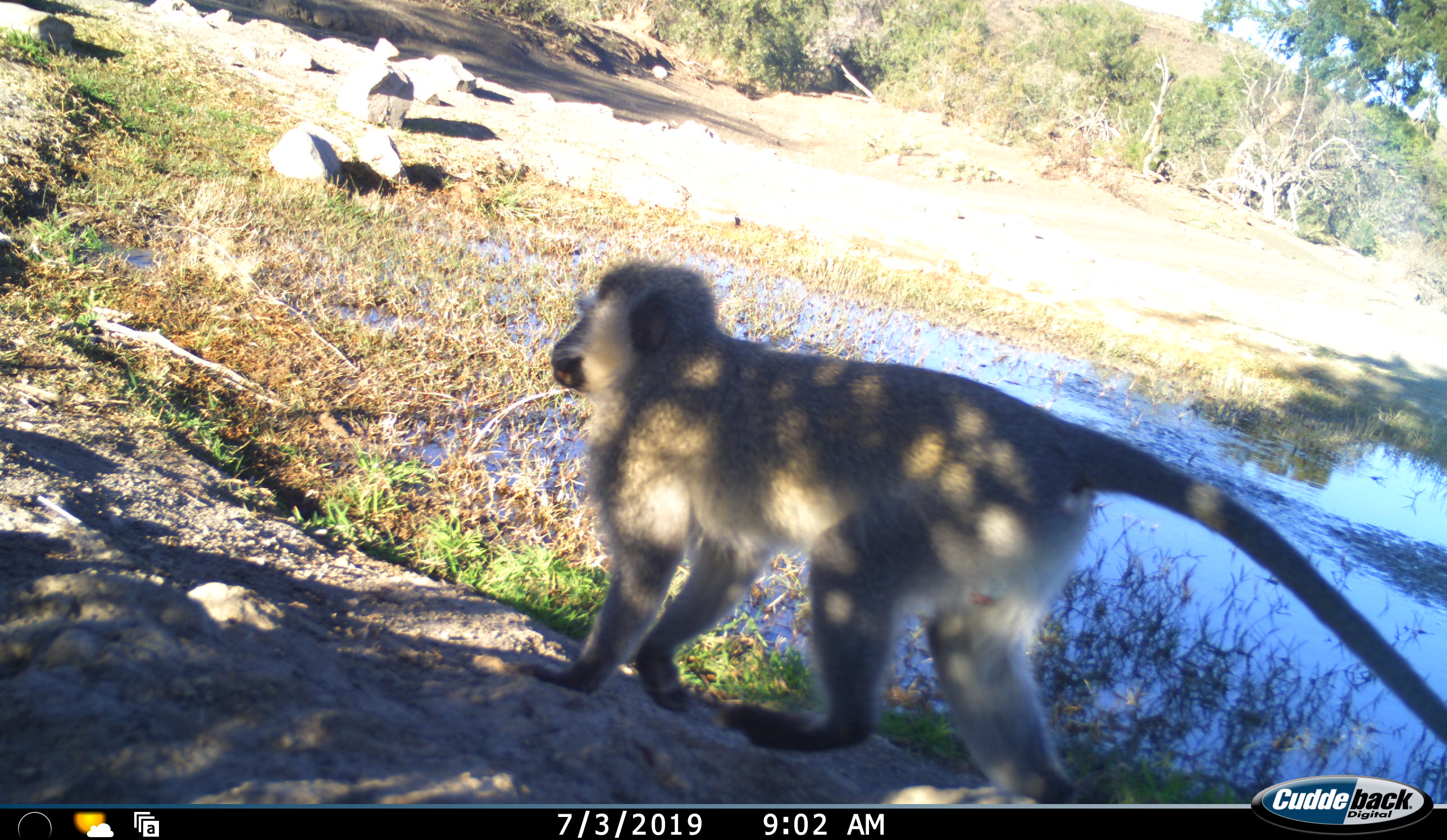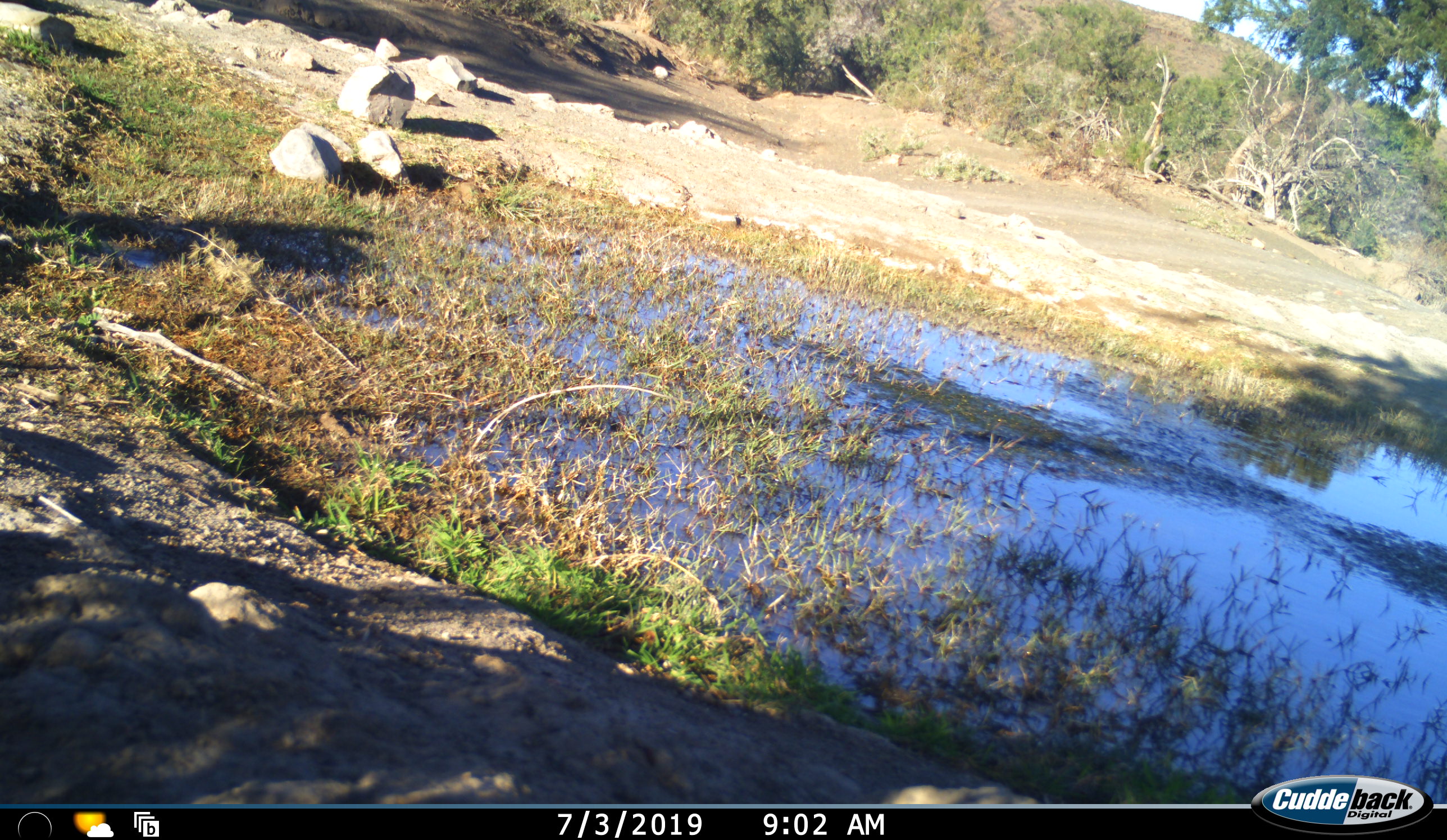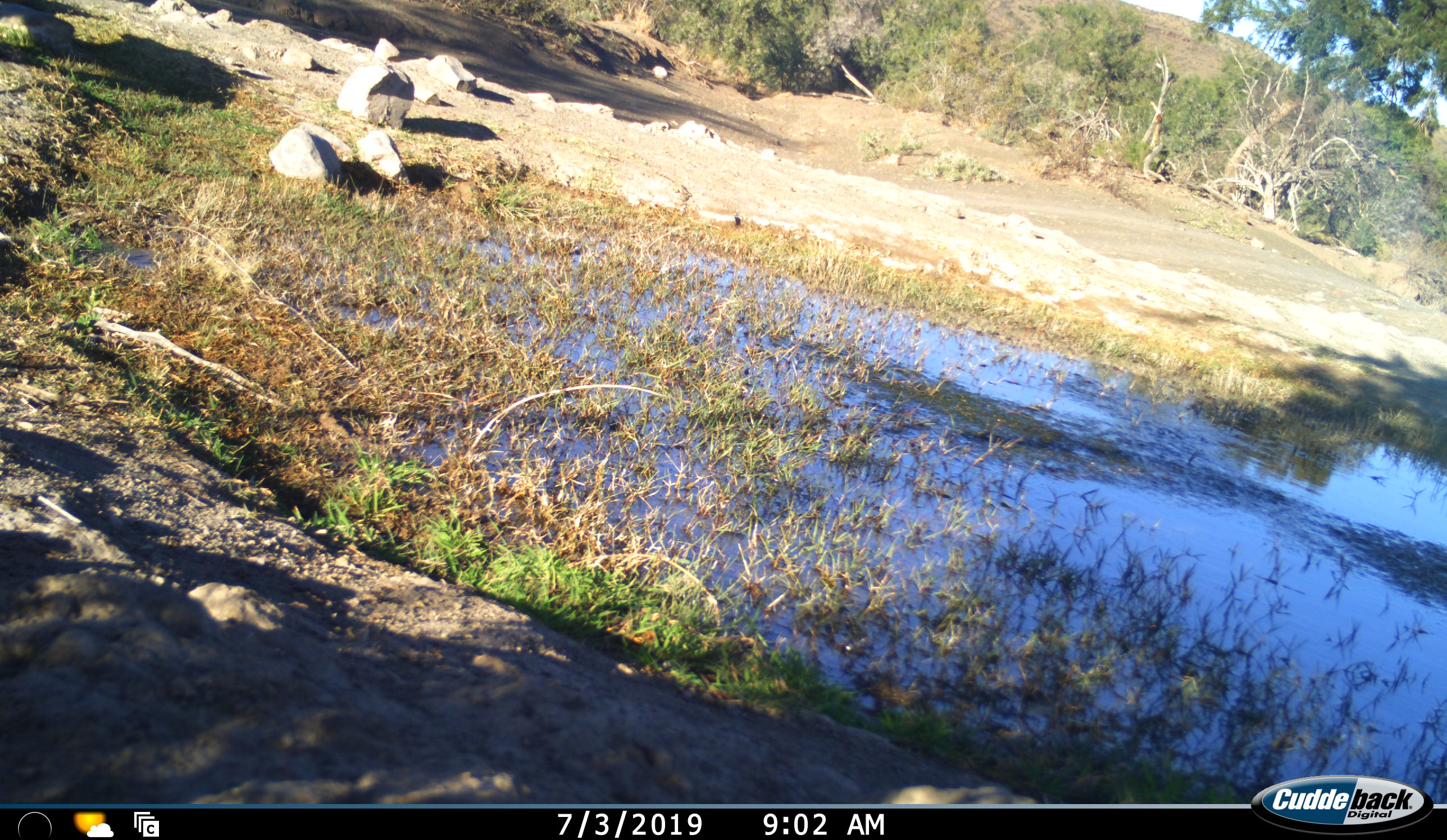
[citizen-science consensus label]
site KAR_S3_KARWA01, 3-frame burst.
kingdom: Animalia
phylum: Chordata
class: Mammalia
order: Primates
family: Cercopithecidae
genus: Chlorocebus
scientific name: Chlorocebus pygerythrus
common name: vervet monkey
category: monkeyvervet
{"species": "monkeyvervet (vervet monkey) (Chlorocebus pygerythrus)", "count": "1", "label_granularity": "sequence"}